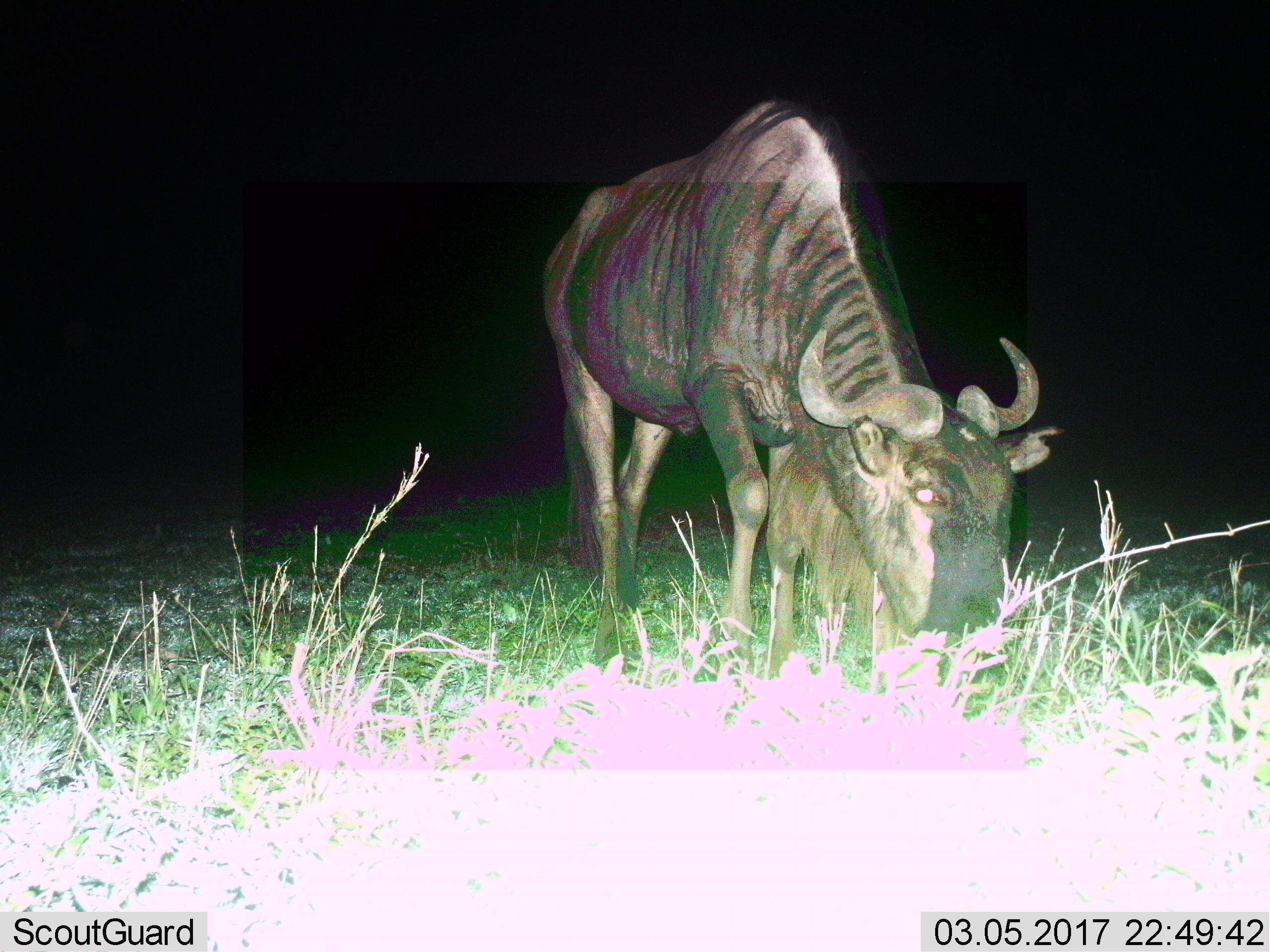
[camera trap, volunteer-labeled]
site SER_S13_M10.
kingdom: Animalia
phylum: Chordata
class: Mammalia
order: Artiodactyla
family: Bovidae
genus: Connochaetes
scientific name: Connochaetes taurinus taurinus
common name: blue wildebeest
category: wildebeestblue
Wildebeestblue (blue wildebeest) (Connochaetes taurinus taurinus), count 1. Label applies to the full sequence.